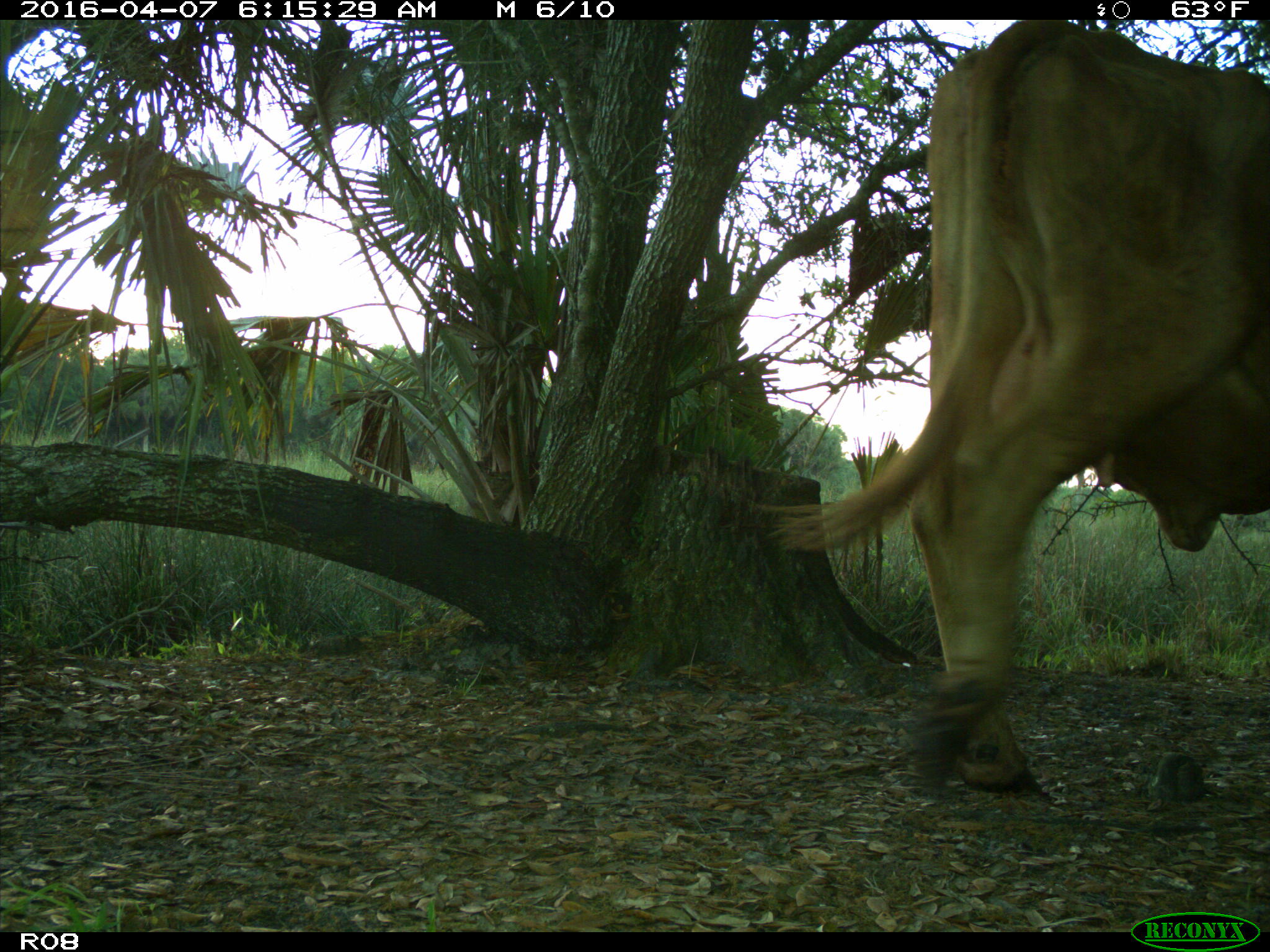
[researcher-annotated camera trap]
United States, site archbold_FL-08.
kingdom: Animalia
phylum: Chordata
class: Mammalia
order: Artiodactyla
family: Bovidae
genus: Bos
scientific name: Bos taurus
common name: domestic cow